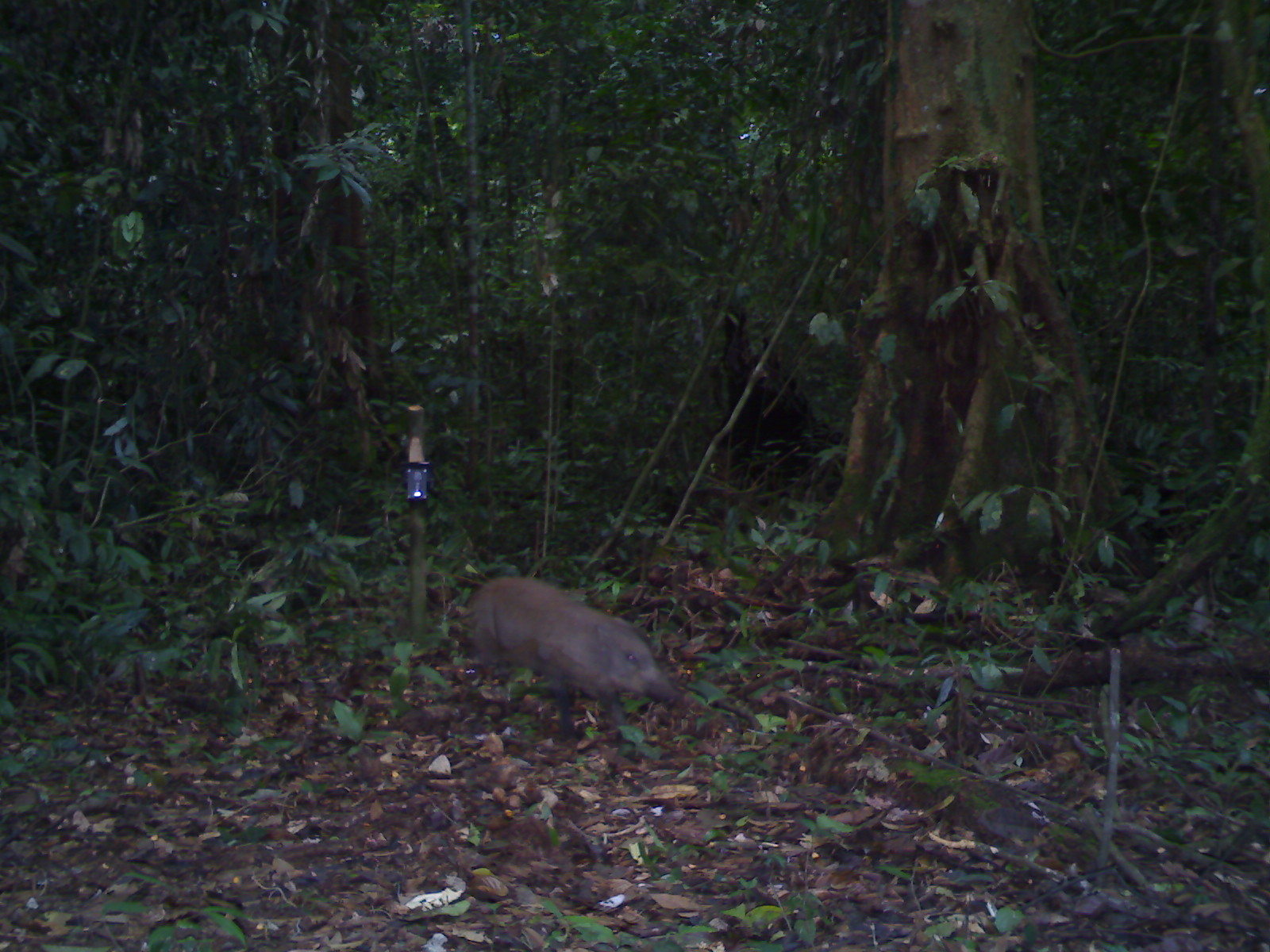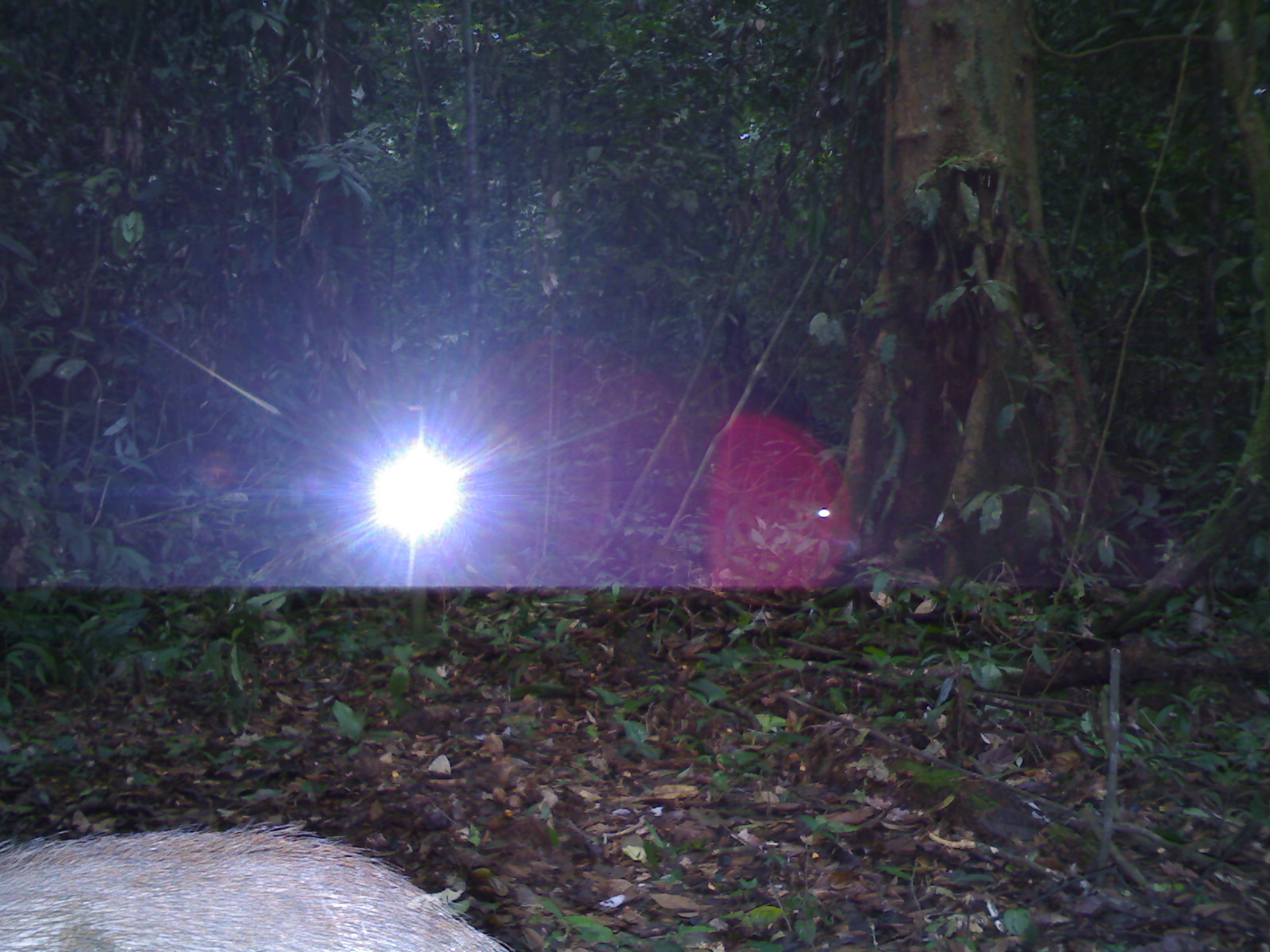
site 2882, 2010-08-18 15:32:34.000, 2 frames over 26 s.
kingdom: Animalia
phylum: Chordata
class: Mammalia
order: Artiodactyla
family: Suidae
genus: Sus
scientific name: Sus scrofa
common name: wild boar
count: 1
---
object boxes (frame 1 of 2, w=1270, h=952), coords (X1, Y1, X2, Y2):
sus scrofa: (468, 574, 682, 746)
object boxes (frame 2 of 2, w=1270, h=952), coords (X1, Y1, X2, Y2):
sus scrofa: (0, 820, 514, 952)